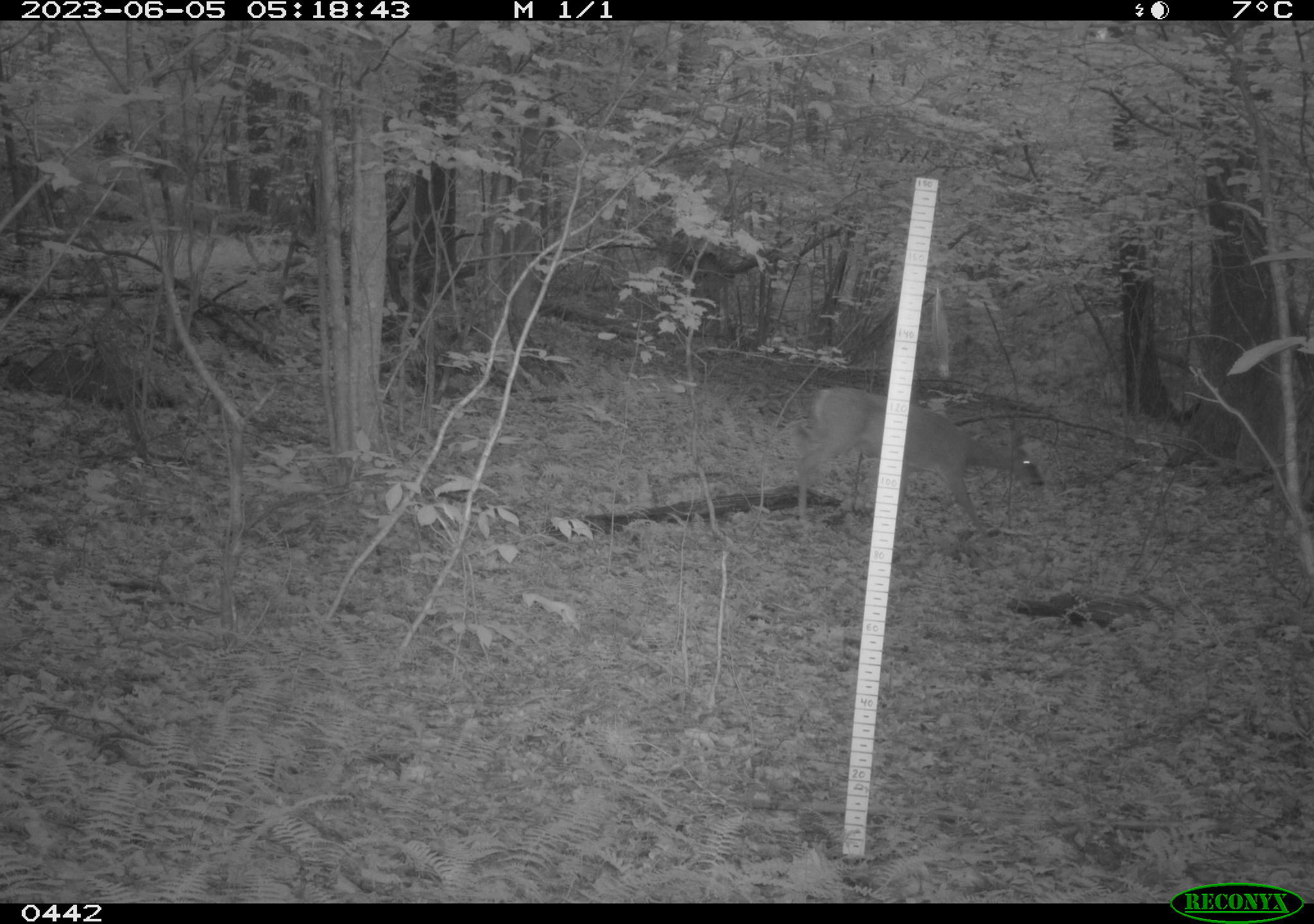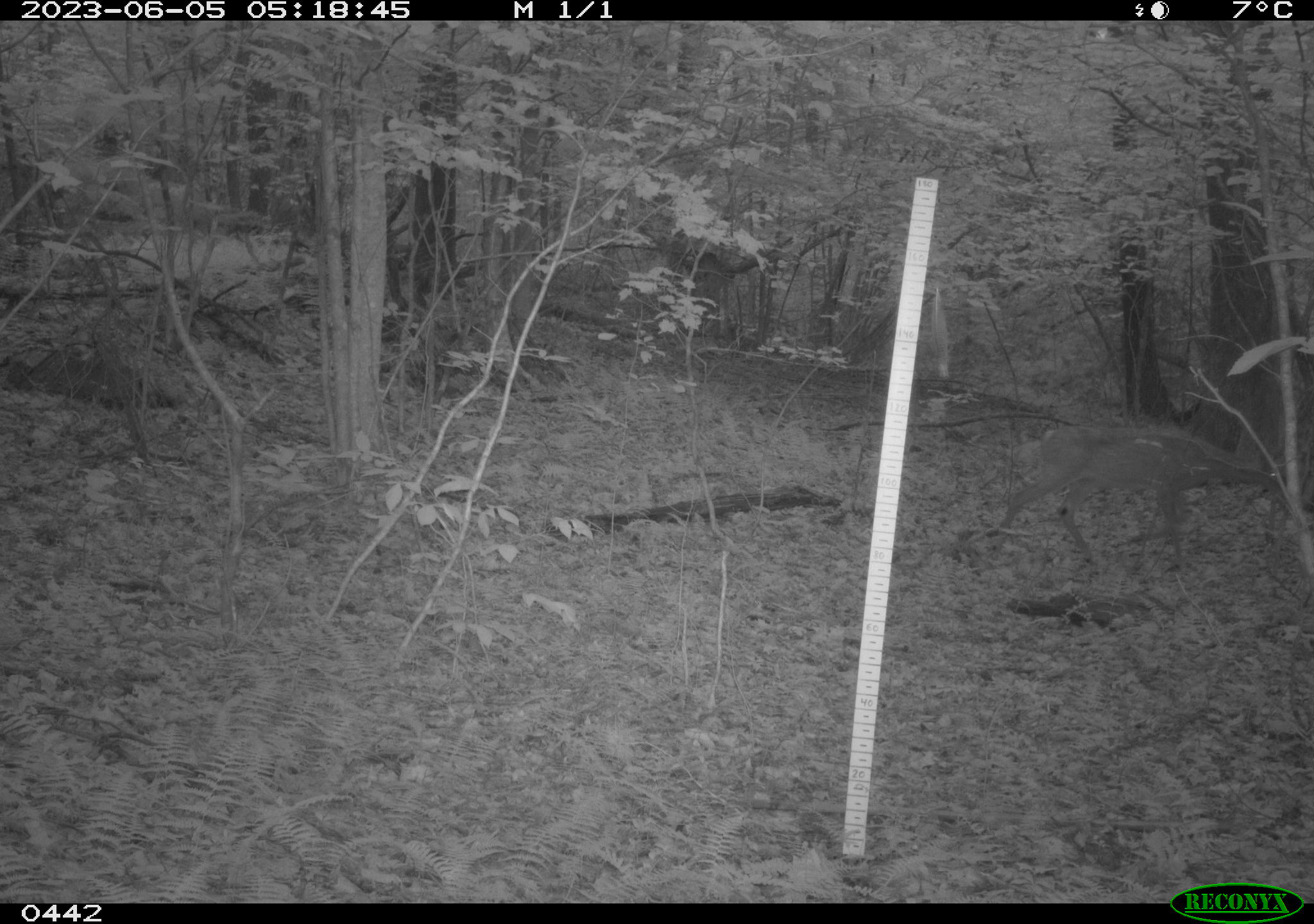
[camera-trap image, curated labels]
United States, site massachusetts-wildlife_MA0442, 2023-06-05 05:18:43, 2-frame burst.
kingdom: Animalia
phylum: Chordata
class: Mammalia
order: Artiodactyla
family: Cervidae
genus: Odocoileus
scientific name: Odocoileus virginianus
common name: white-tailed deer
White-tailed deer (Odocoileus virginianus).